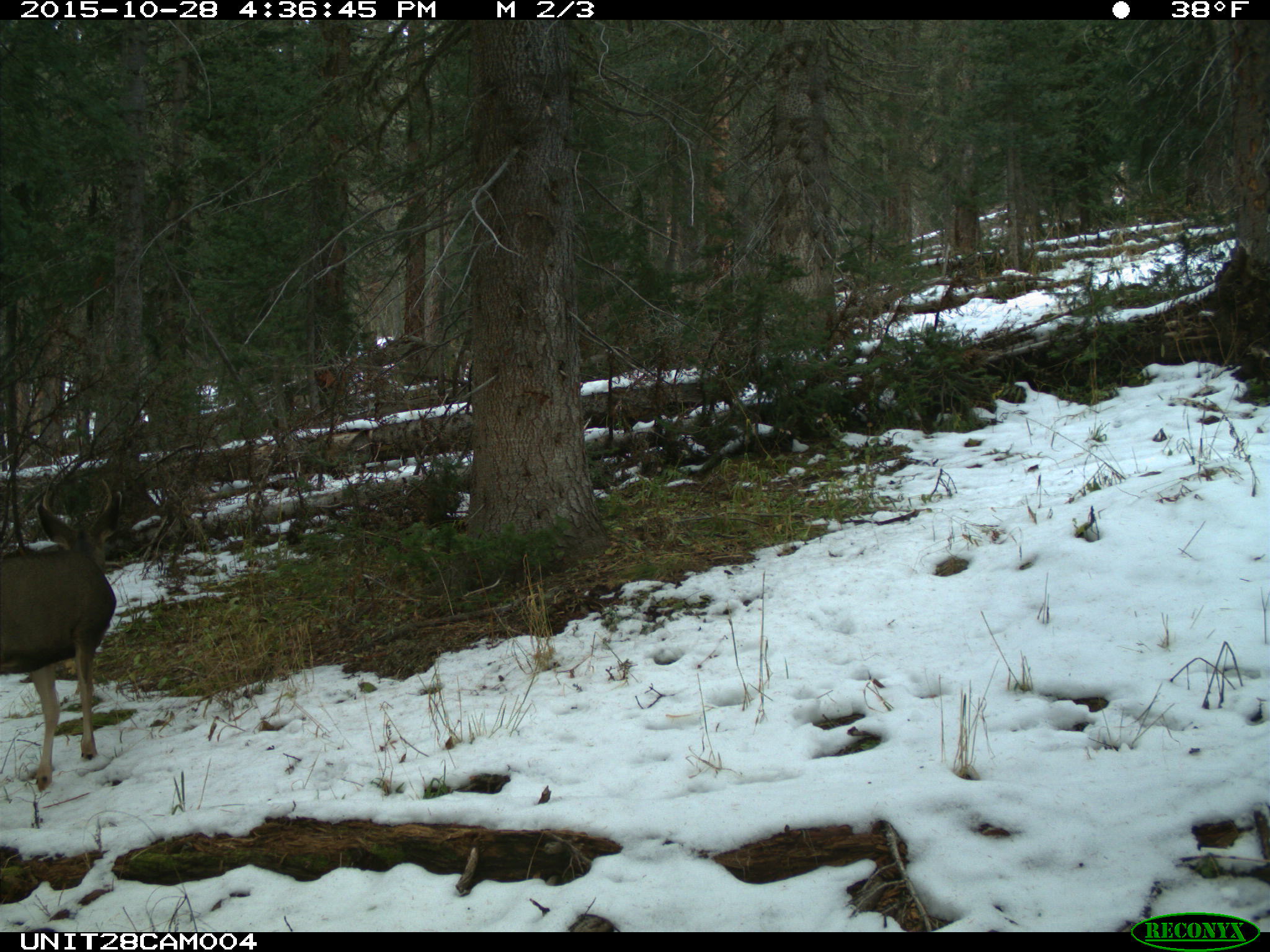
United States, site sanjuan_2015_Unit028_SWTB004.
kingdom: Animalia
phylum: Chordata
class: Mammalia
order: Artiodactyla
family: Cervidae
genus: Odocoileus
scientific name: Odocoileus hemionus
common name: mule deer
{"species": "Odocoileus hemionus (mule deer)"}